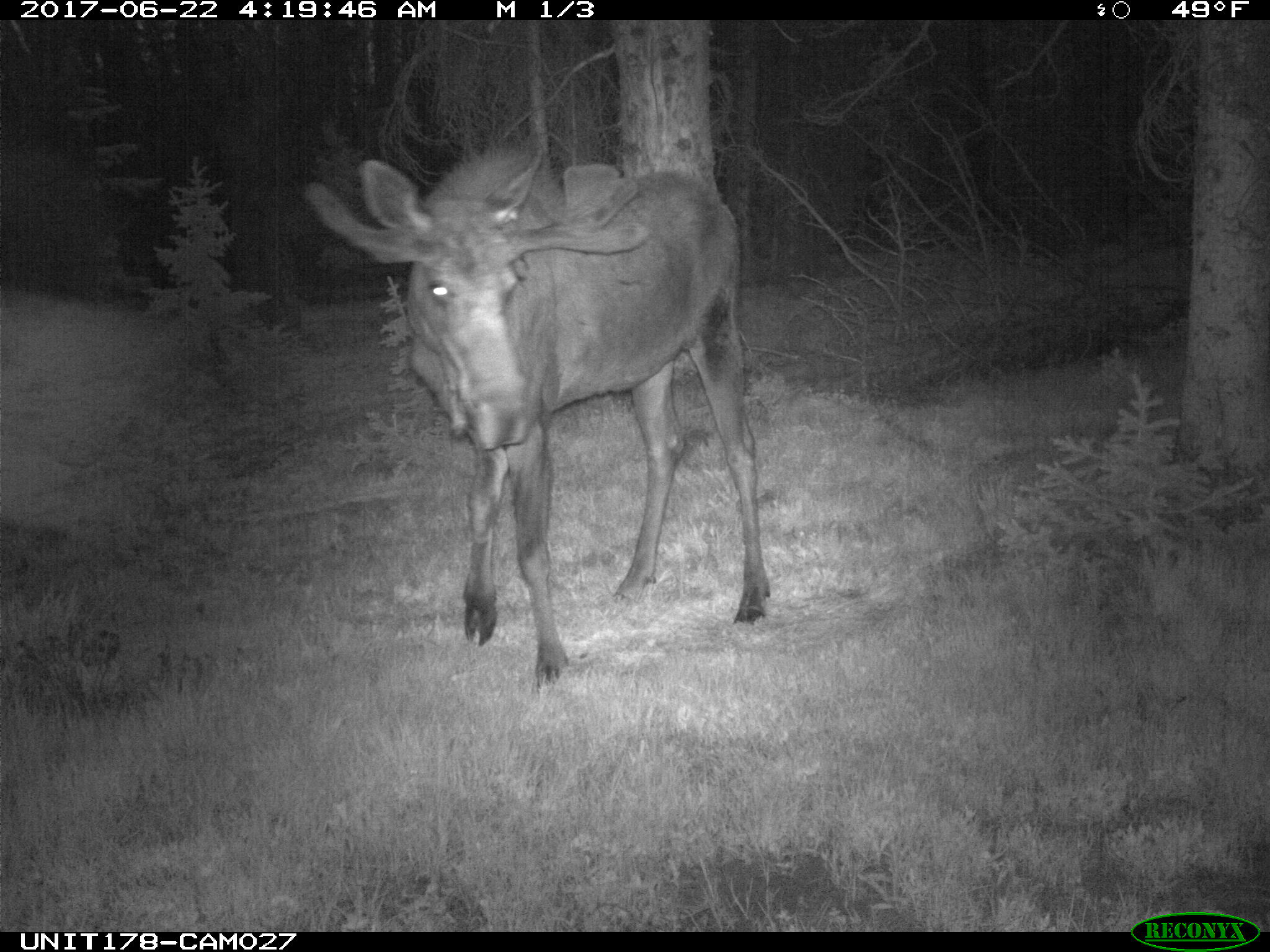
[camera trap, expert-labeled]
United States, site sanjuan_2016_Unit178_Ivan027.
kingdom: Animalia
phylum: Chordata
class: Mammalia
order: Artiodactyla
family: Cervidae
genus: Alces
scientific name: Alces alces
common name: moose